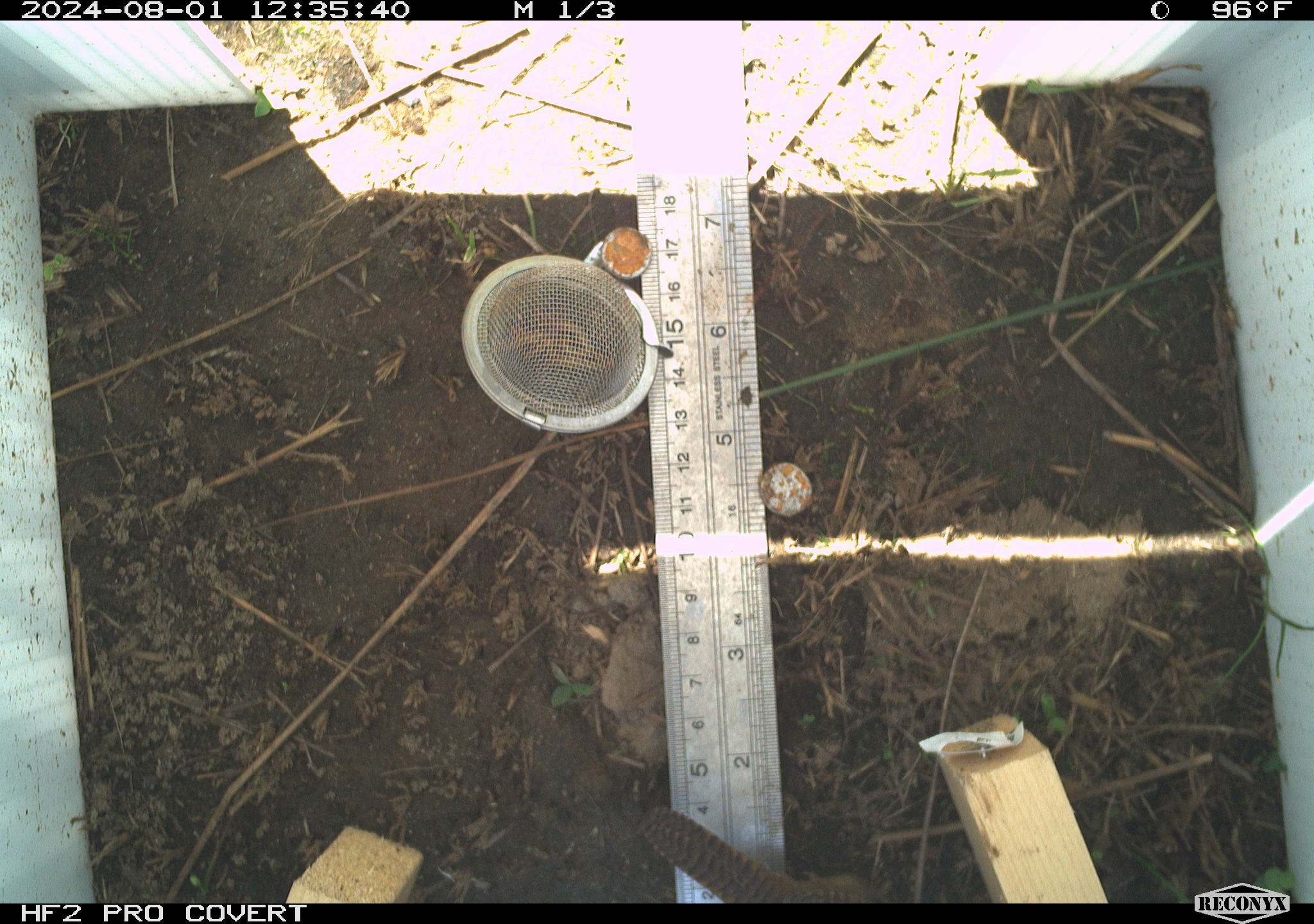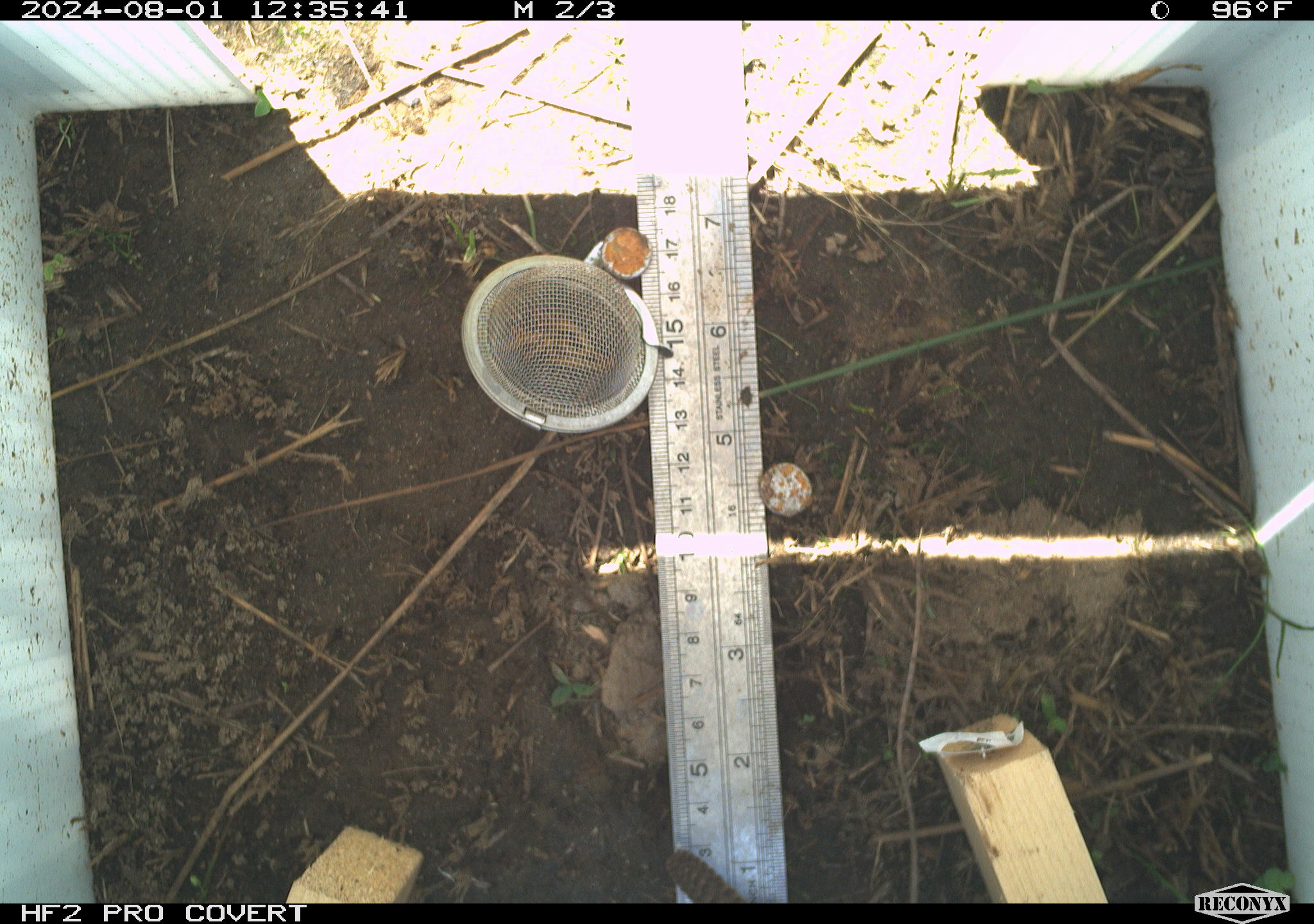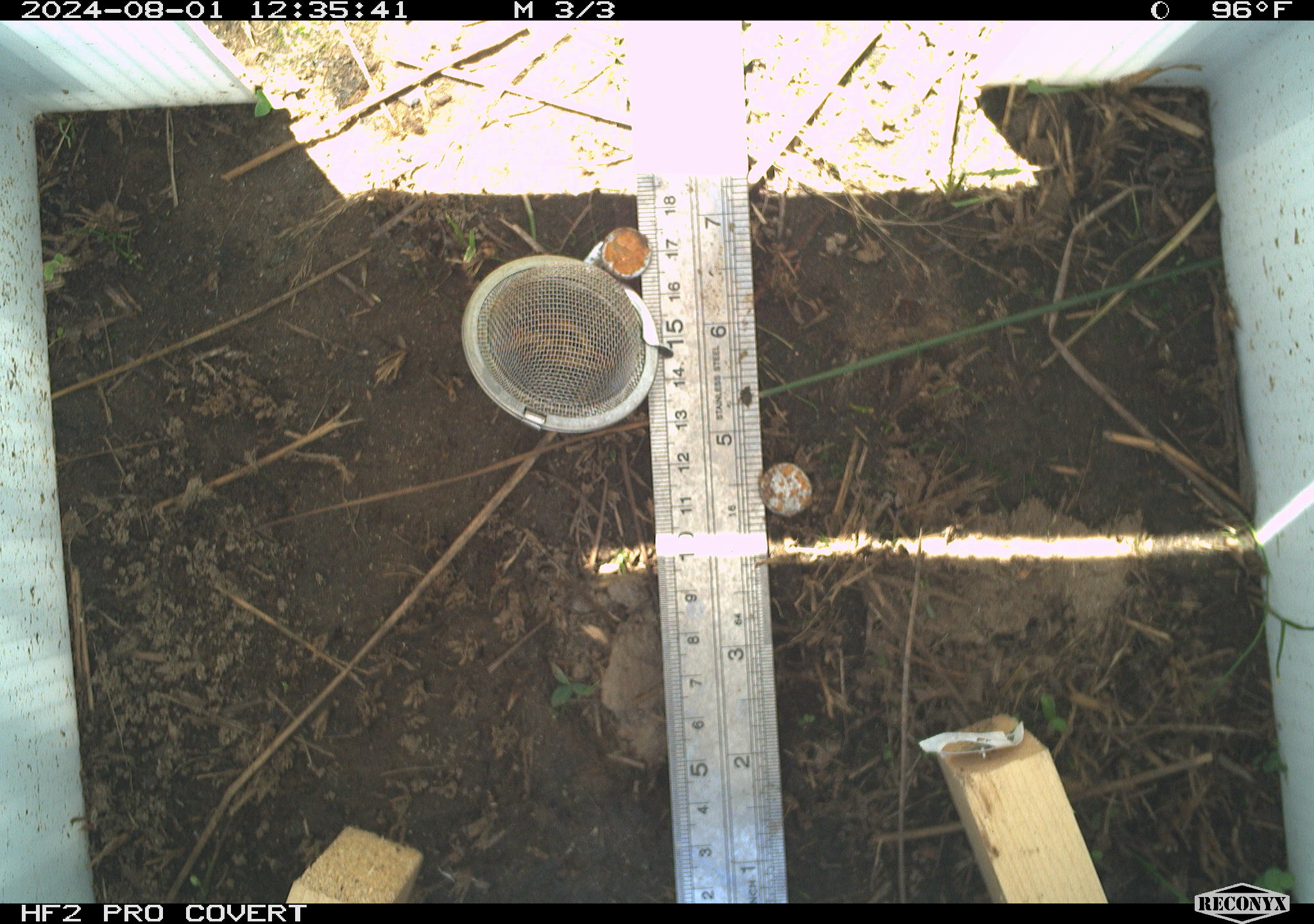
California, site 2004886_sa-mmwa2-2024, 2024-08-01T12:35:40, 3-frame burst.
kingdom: Animalia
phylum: Chordata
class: Aves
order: Passeriformes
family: Troglodytidae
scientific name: Troglodytidae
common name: wren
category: troglodytidae family